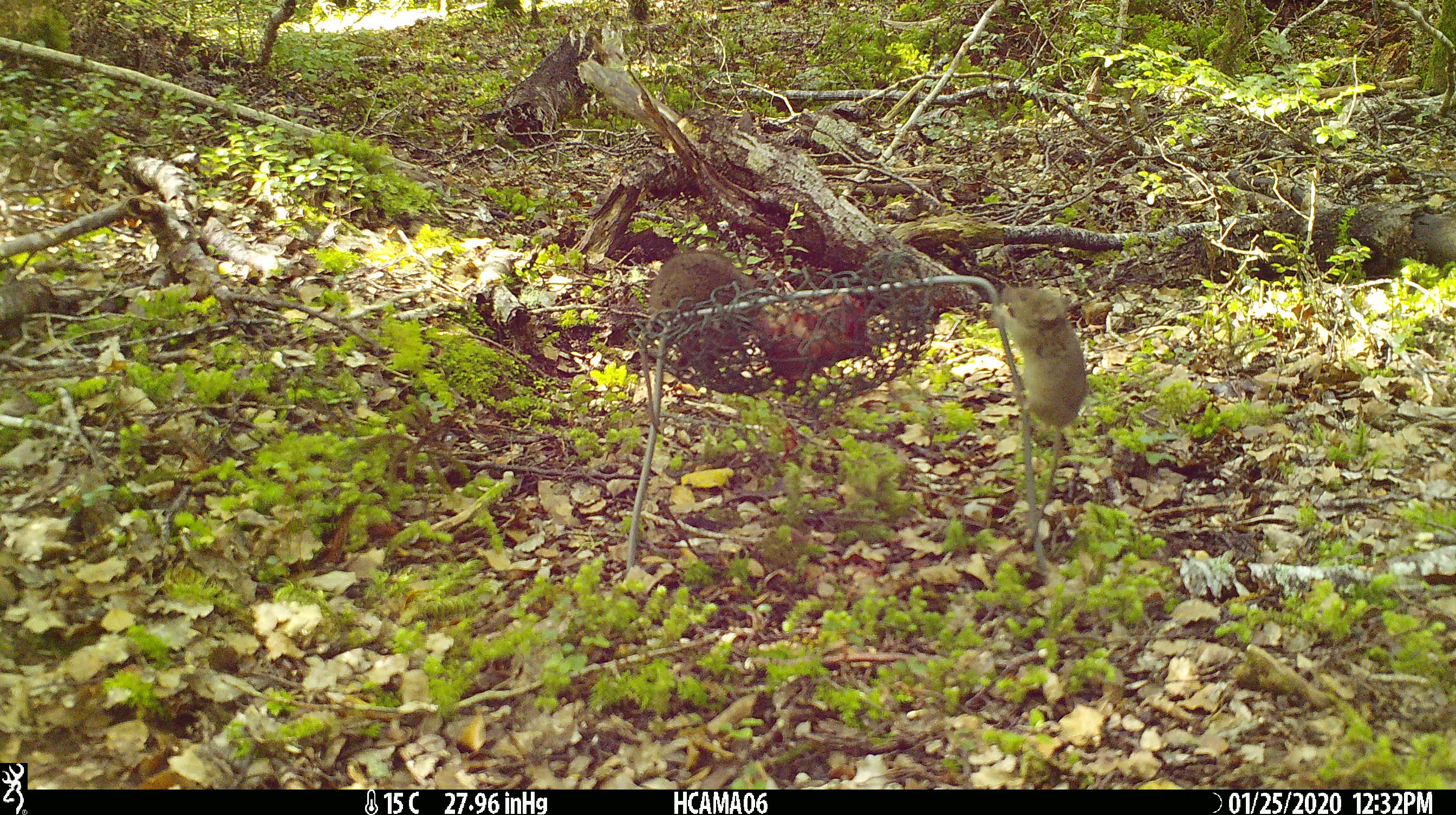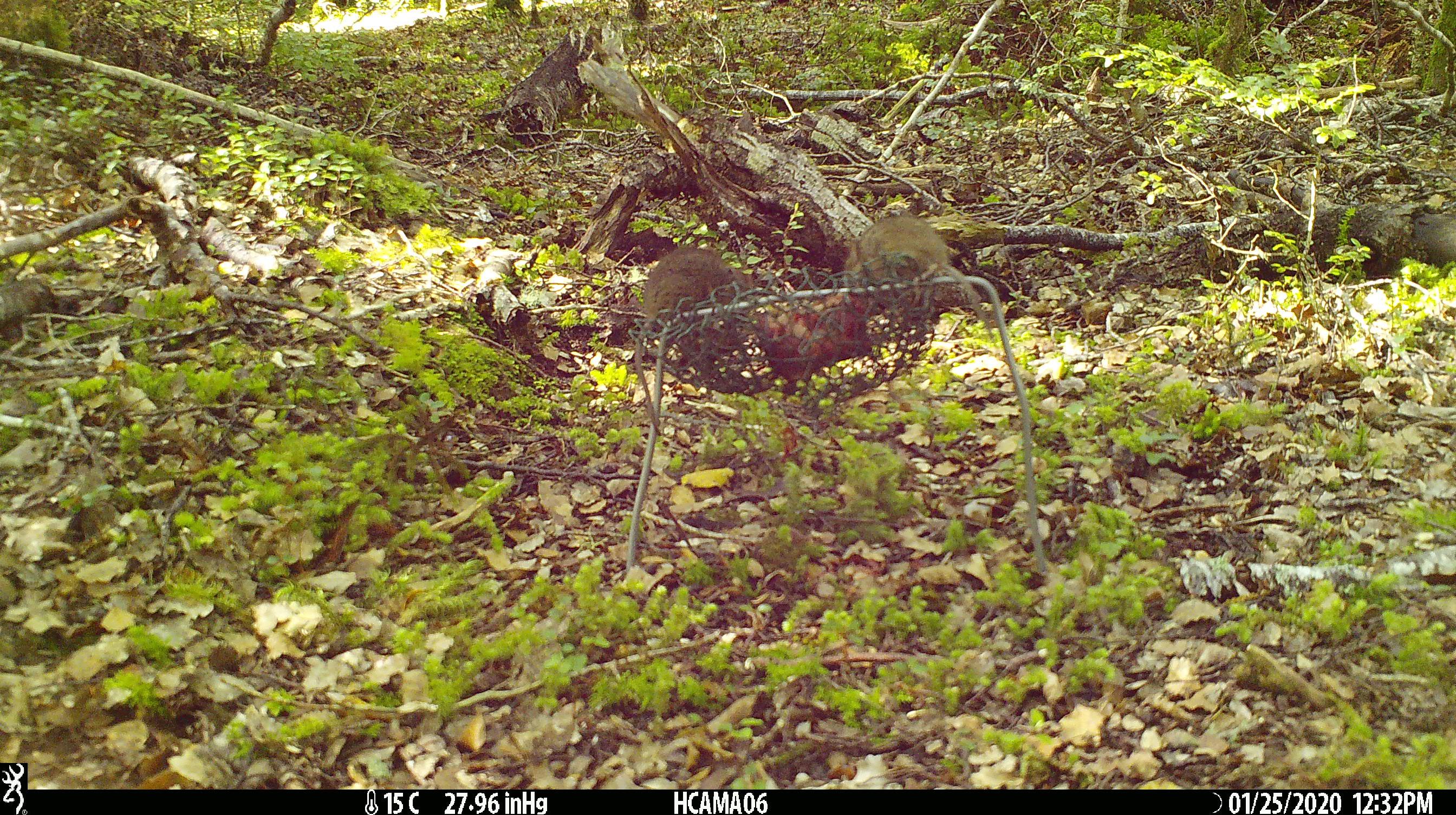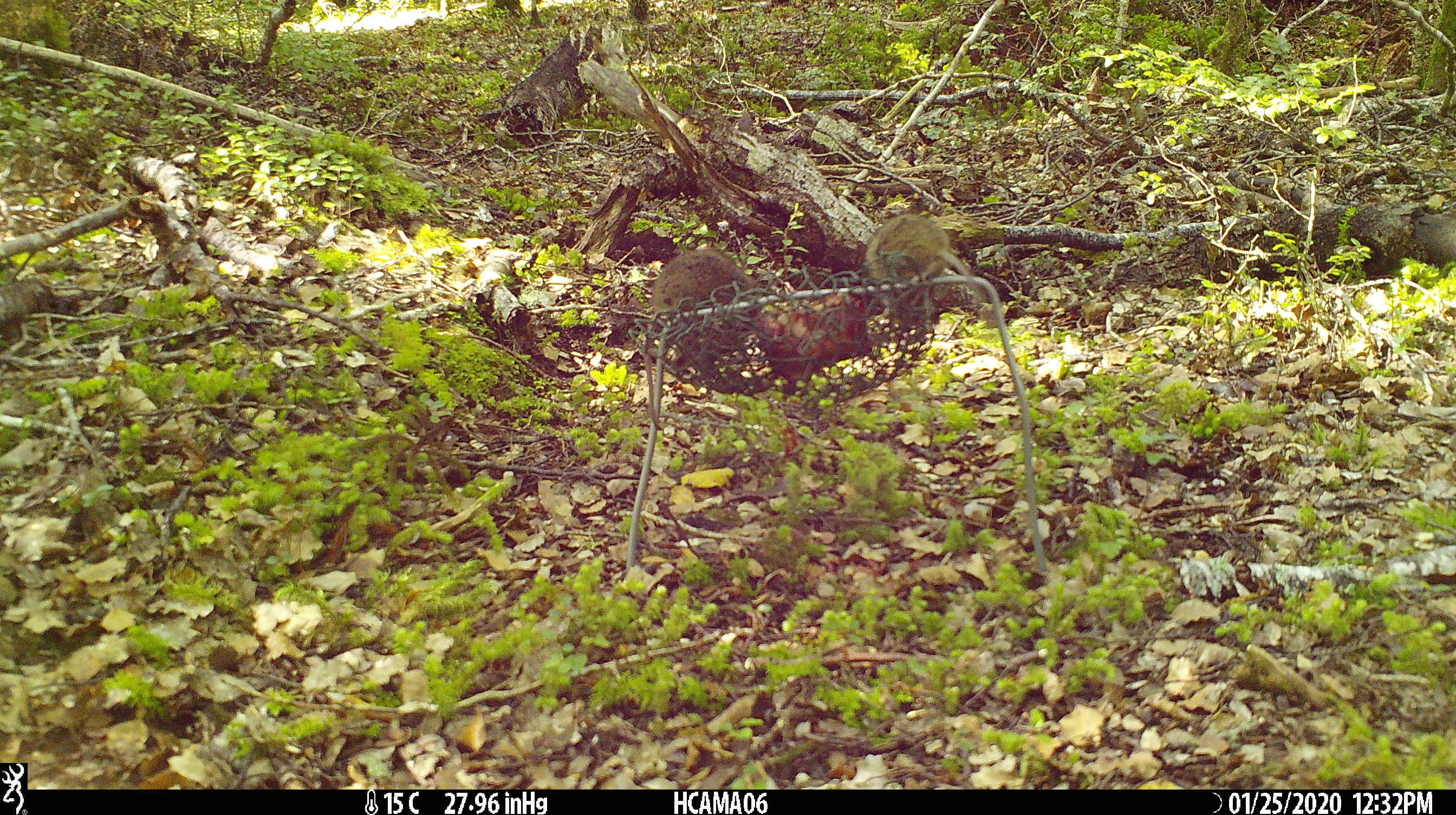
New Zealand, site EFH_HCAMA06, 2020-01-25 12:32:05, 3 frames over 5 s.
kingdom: Animalia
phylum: Chordata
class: Mammalia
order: Rodentia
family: Muridae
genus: Mus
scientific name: Mus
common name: mouse